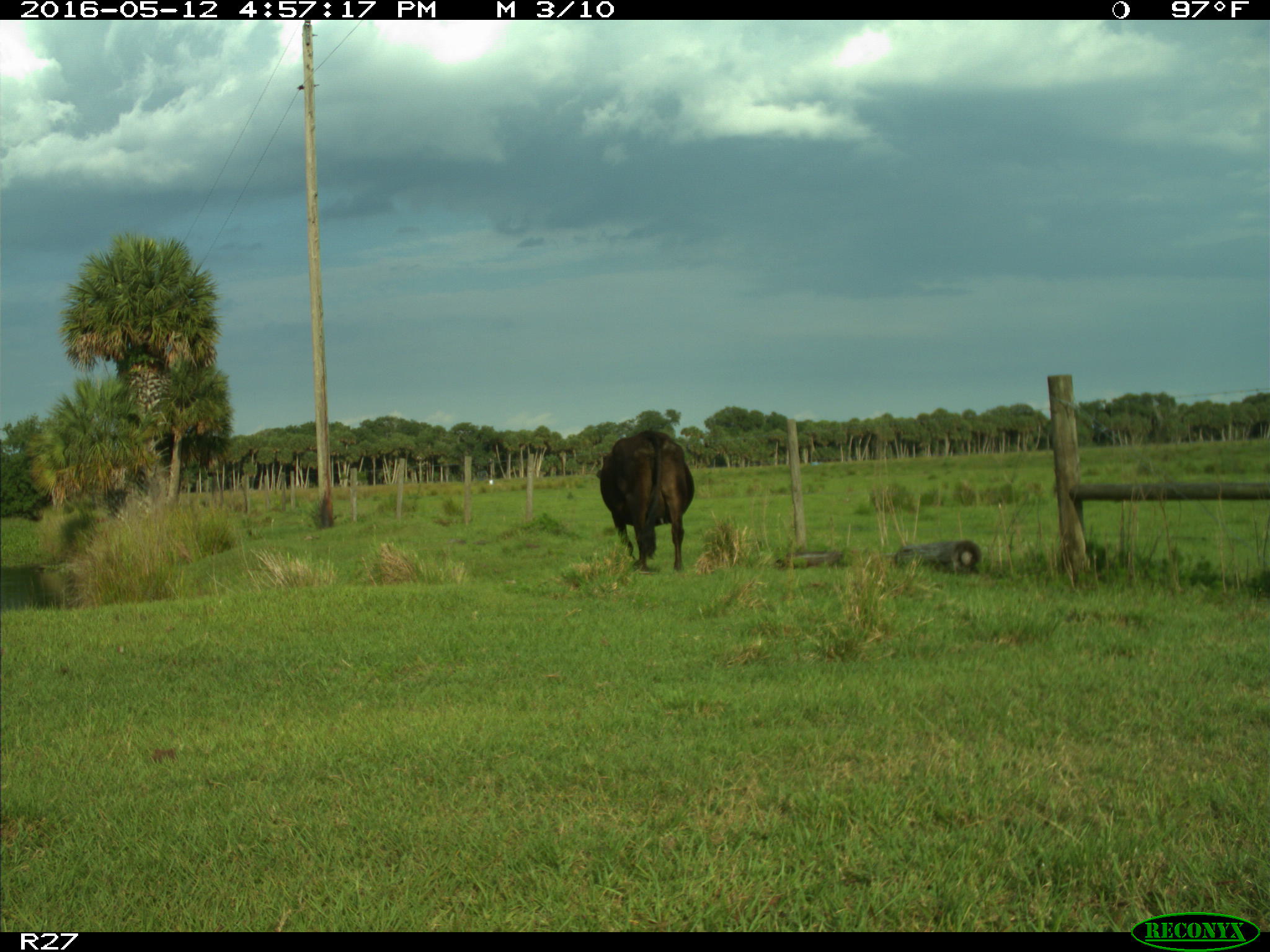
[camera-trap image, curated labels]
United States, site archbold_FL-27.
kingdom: Animalia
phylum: Chordata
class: Mammalia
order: Artiodactyla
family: Bovidae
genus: Bos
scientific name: Bos taurus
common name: domestic cow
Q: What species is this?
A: Bos taurus (domestic cow).